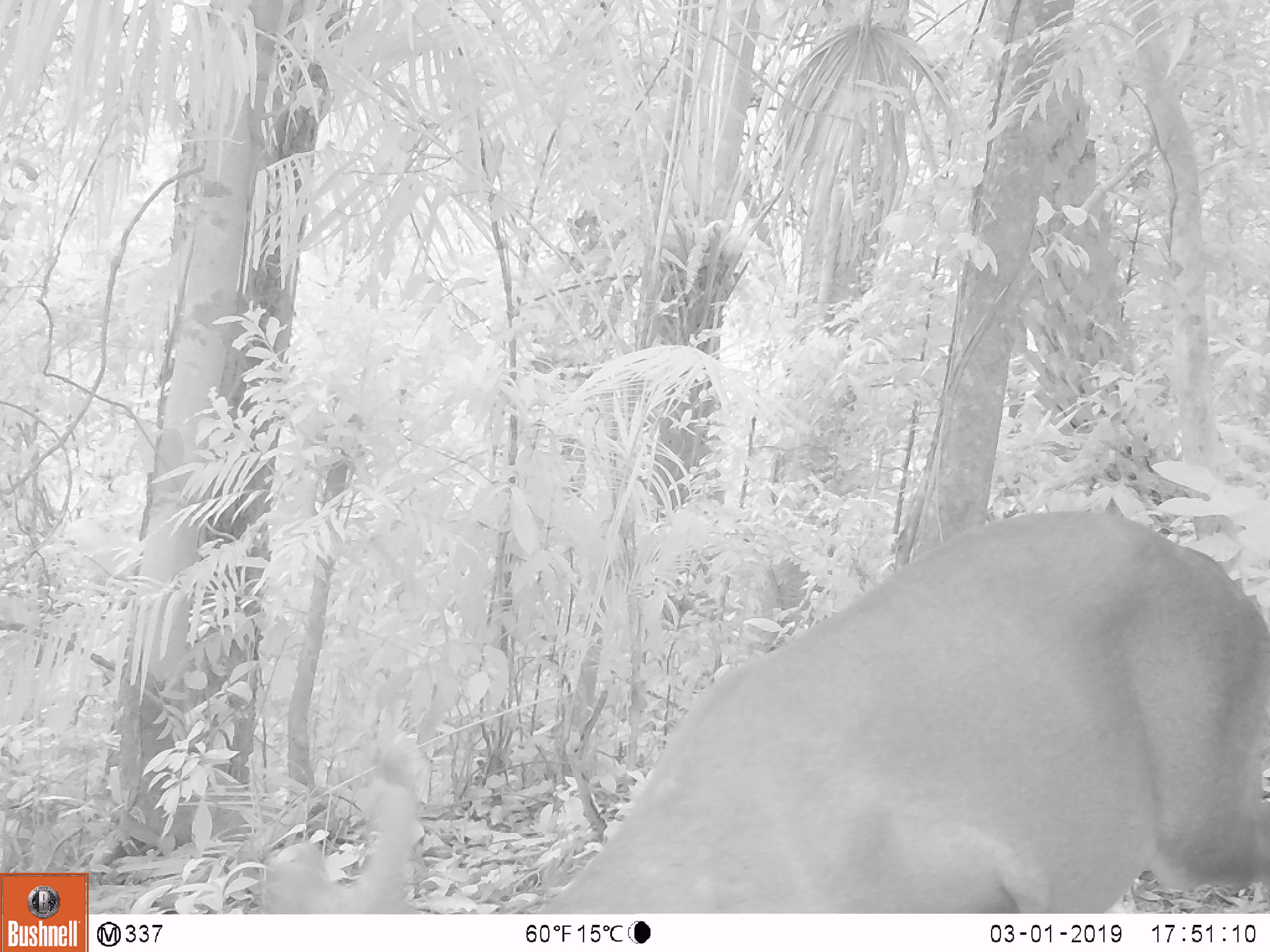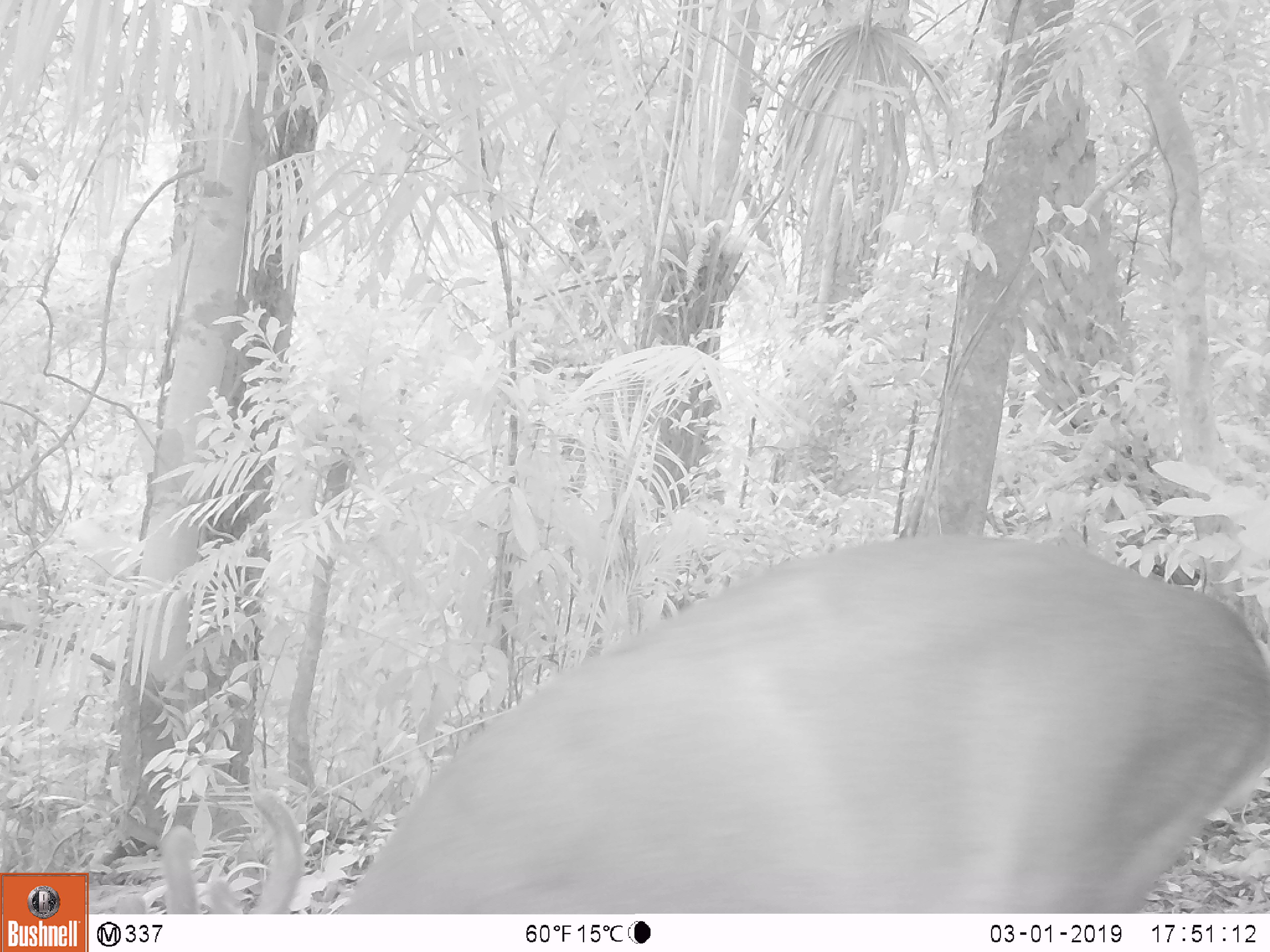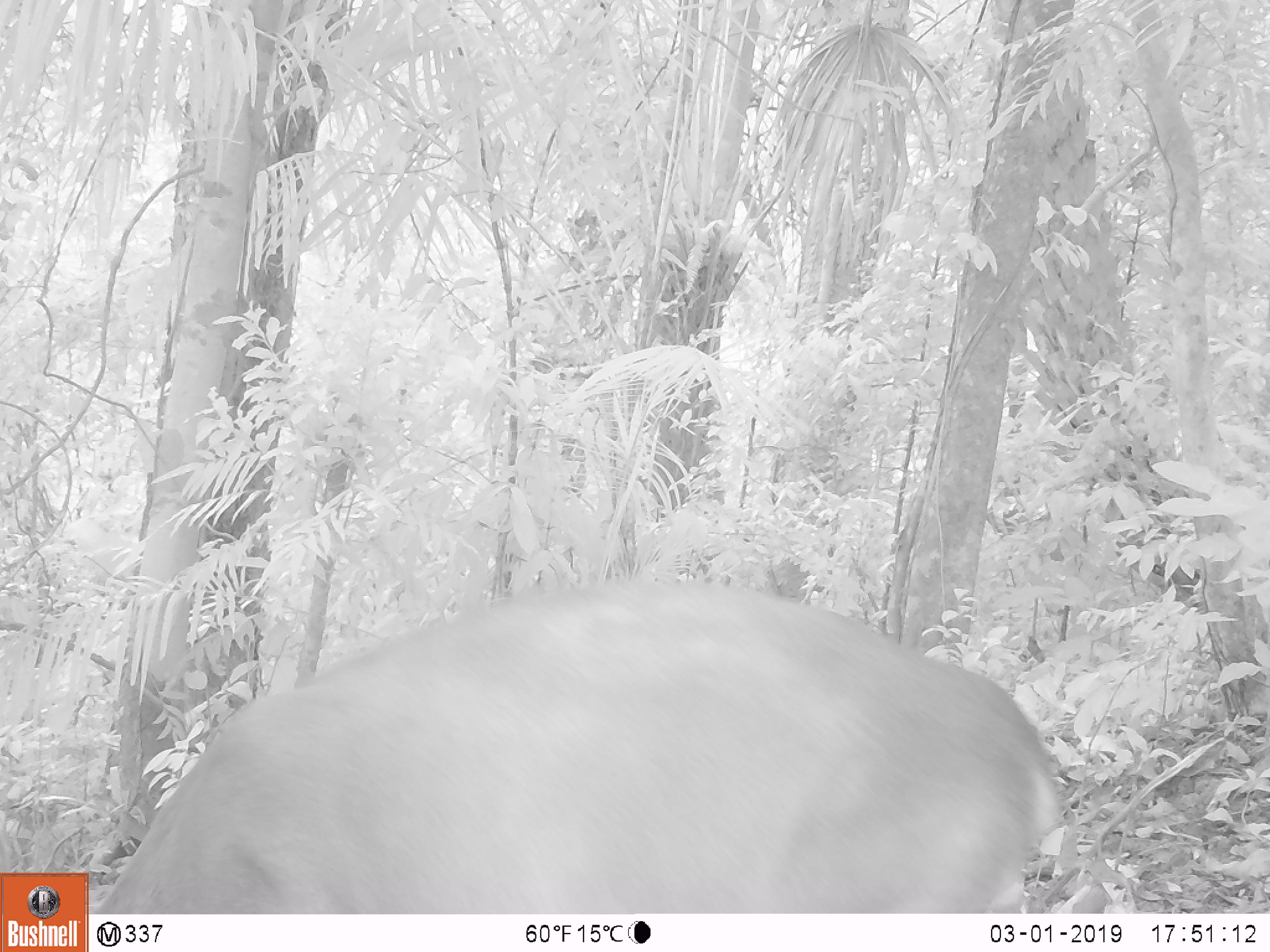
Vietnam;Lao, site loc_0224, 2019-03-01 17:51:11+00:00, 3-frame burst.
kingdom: Animalia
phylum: Chordata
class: Mammalia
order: Artiodactyla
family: Cervidae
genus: Muntiacus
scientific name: Muntiacus vuquangensis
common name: large-antlered muntjac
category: large antlered muntjac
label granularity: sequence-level